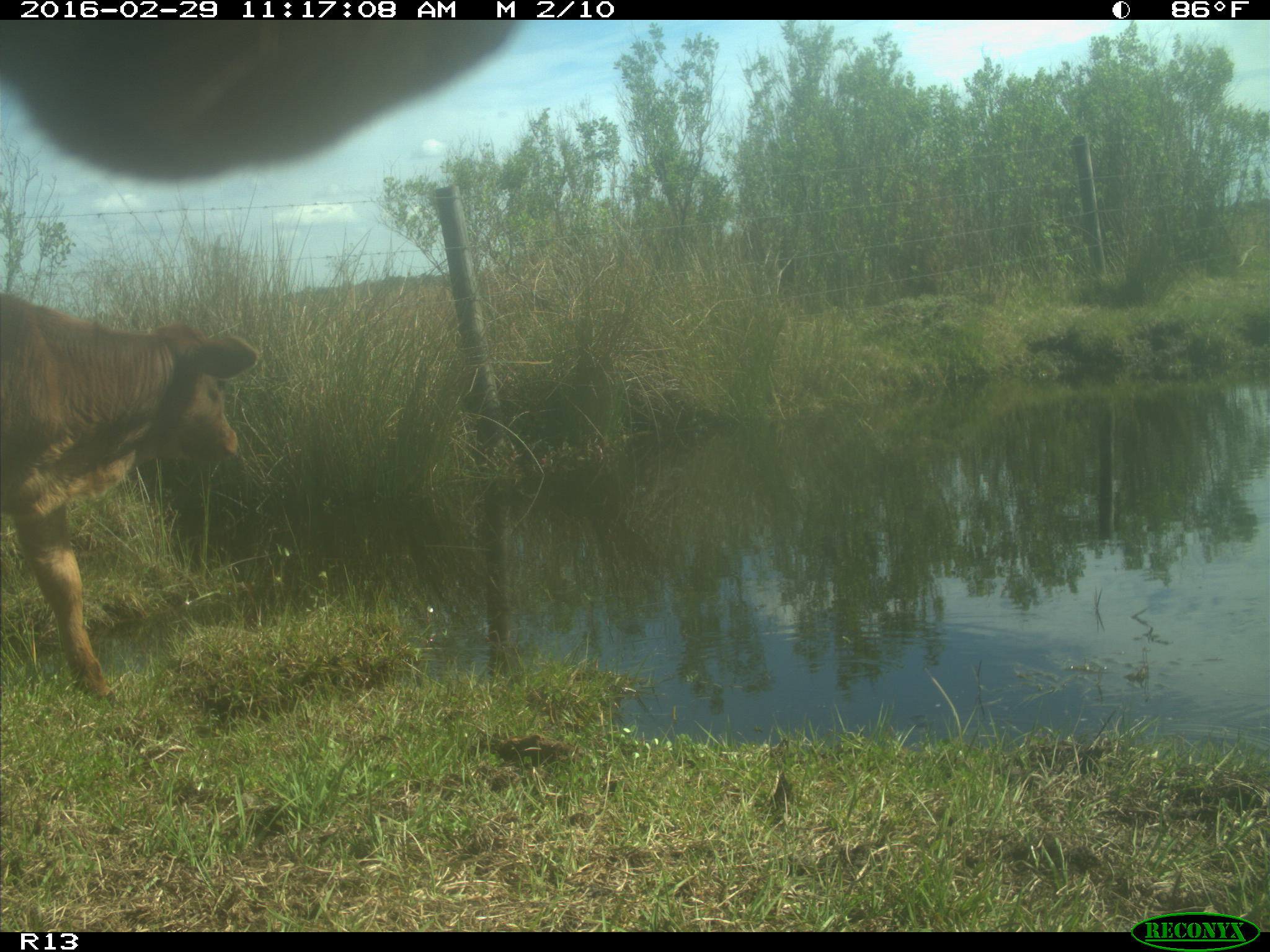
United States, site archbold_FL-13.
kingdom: Animalia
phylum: Chordata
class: Mammalia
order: Artiodactyla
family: Bovidae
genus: Bos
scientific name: Bos taurus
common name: domestic cow